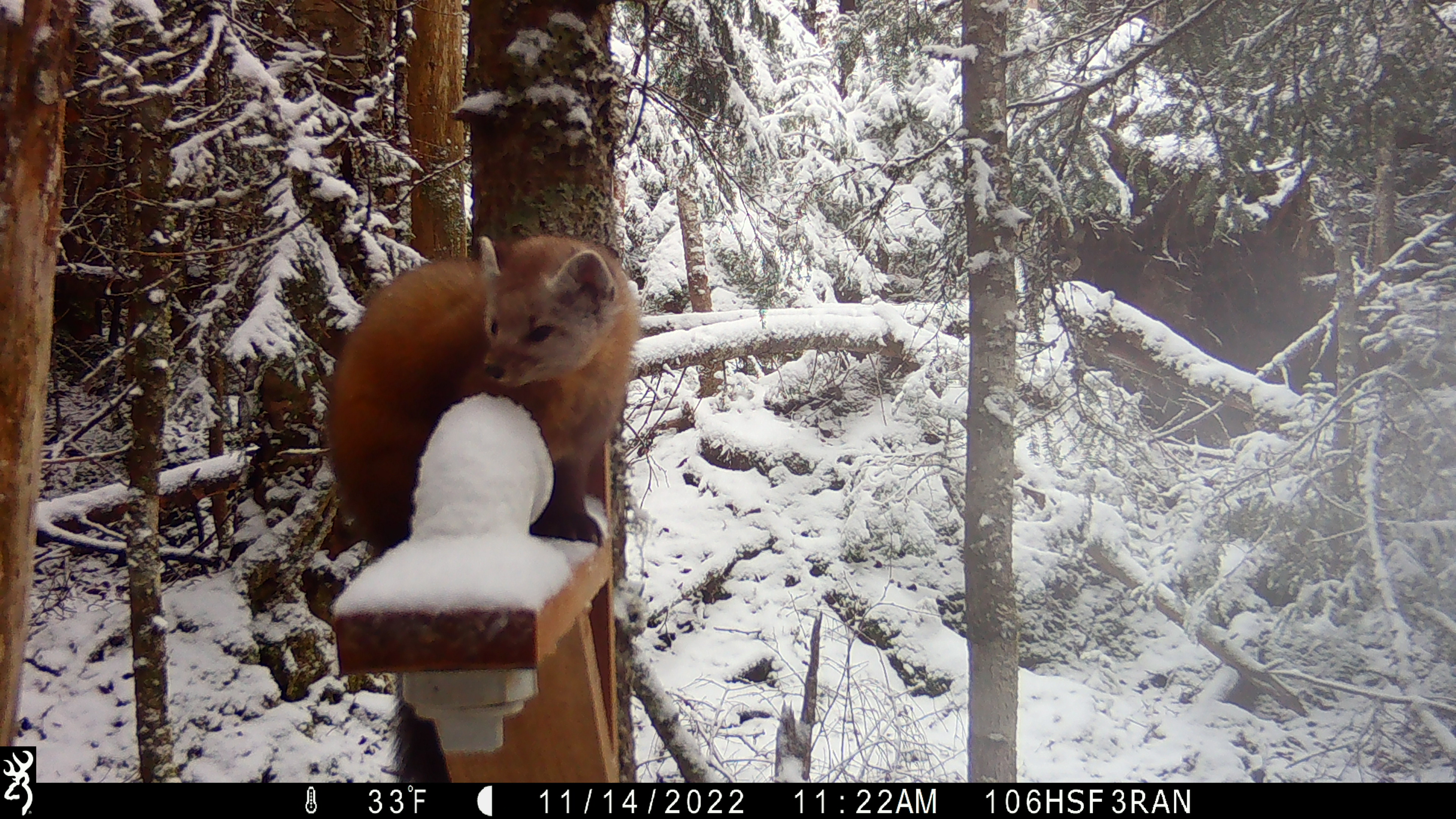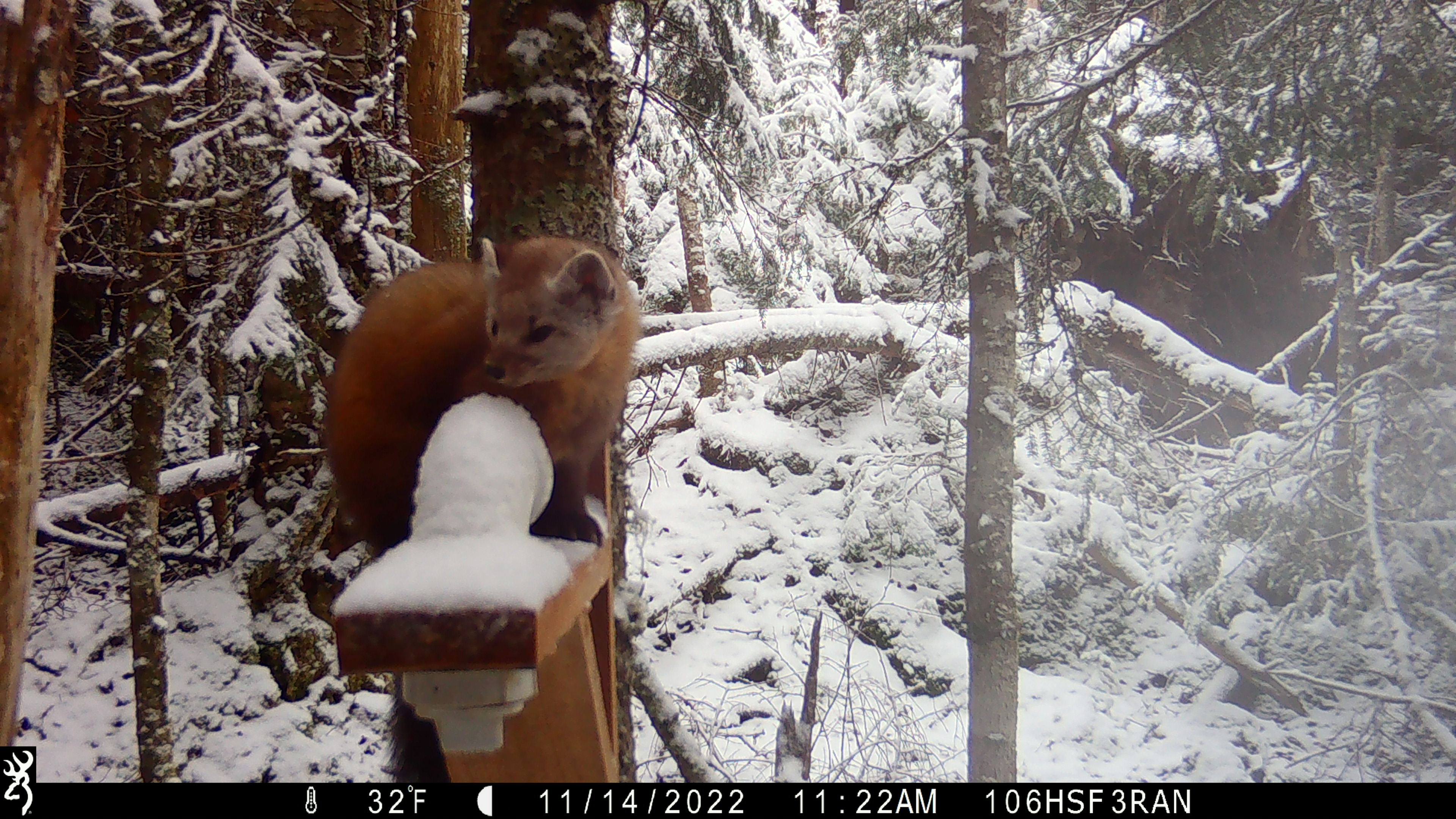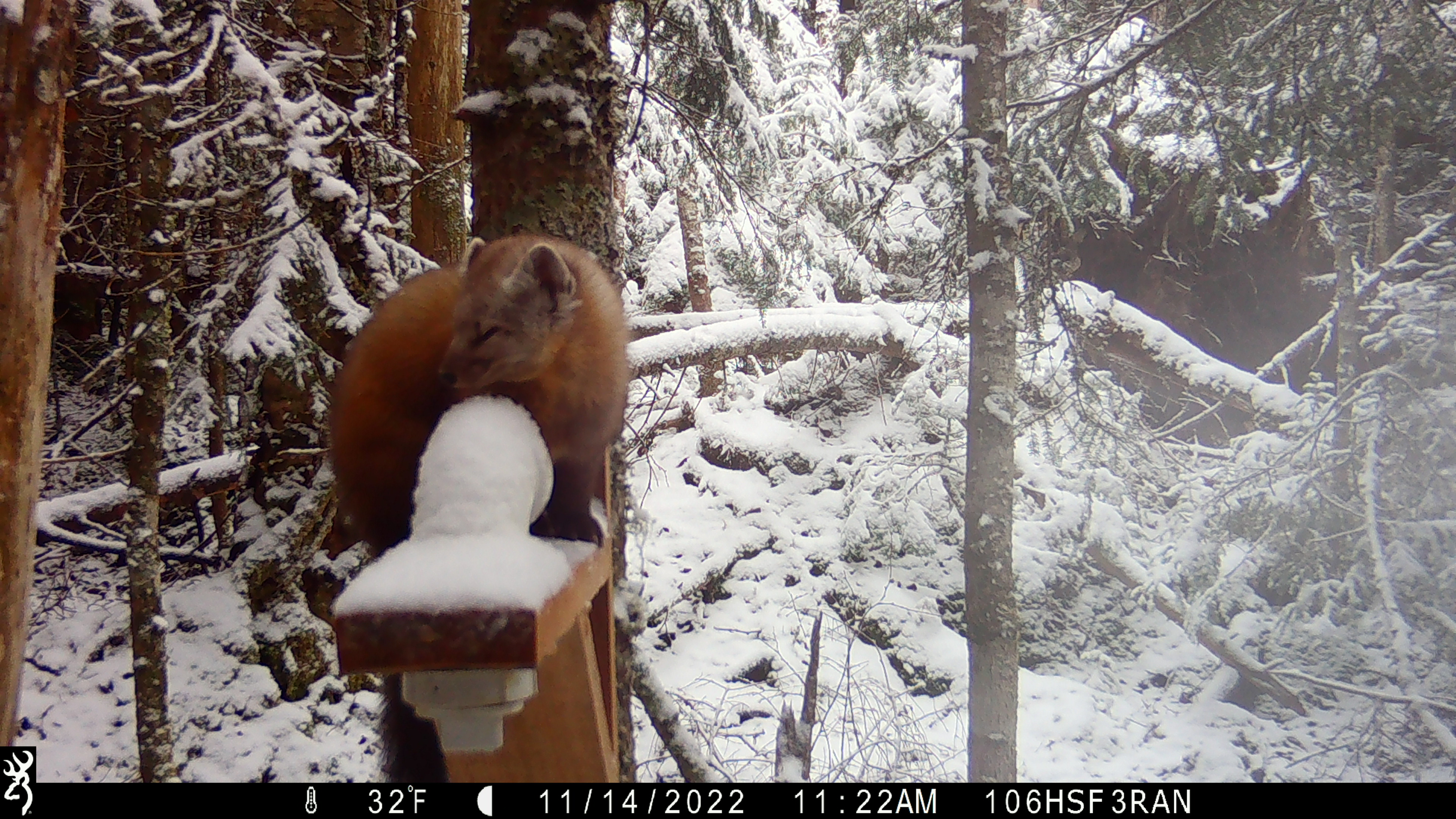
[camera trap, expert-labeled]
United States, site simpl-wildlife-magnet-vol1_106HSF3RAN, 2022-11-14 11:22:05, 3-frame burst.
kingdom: Animalia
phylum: Chordata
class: Mammalia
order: Carnivora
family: Mustelidae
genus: Martes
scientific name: Martes americana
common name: american marten